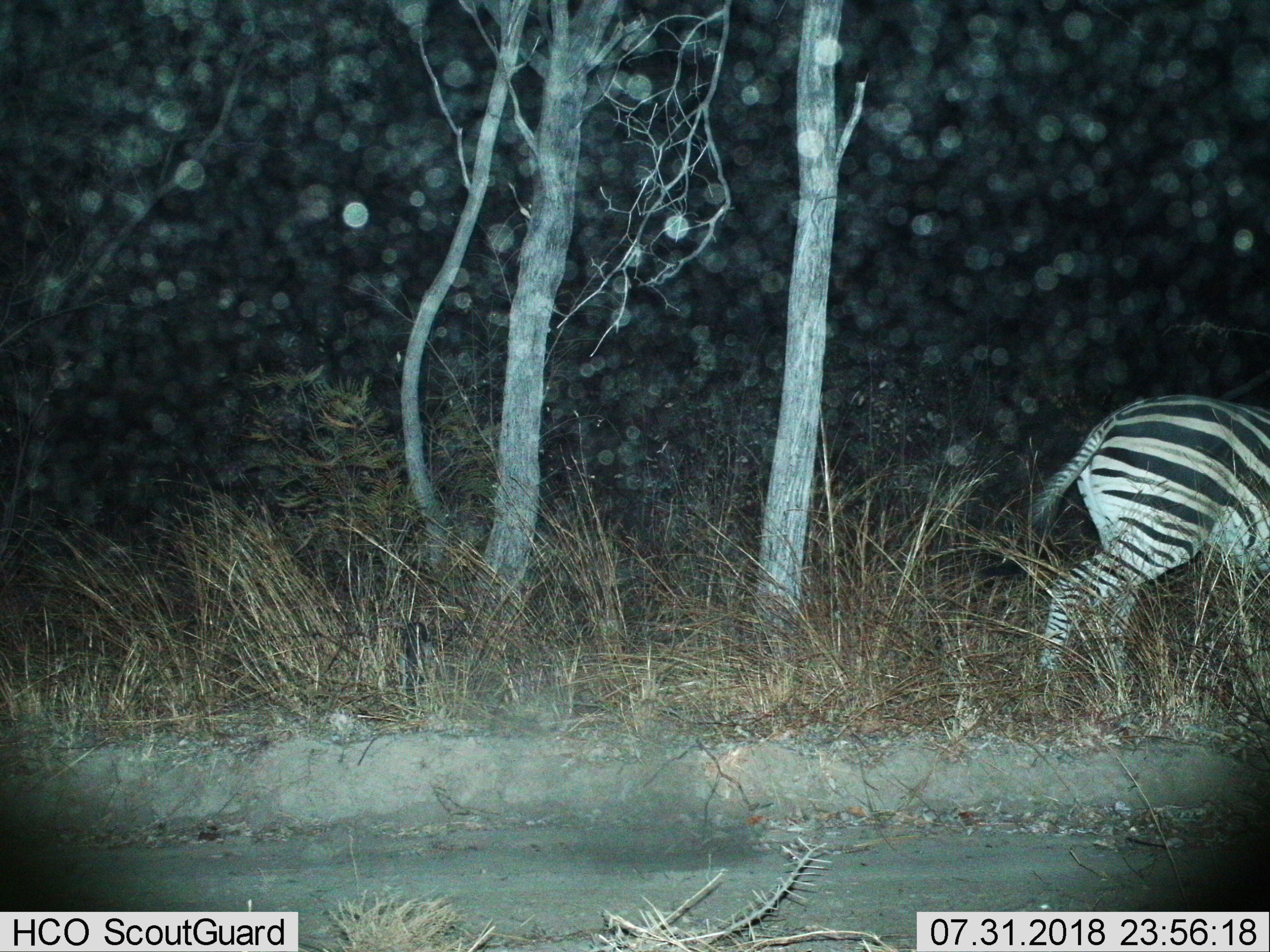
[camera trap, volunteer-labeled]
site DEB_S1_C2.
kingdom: Animalia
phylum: Chordata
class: Mammalia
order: Perissodactyla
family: Equidae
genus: Equus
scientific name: Equus quagga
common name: plains zebra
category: zebraplains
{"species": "zebraplains (plains zebra) (Equus quagga)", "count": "1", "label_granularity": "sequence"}